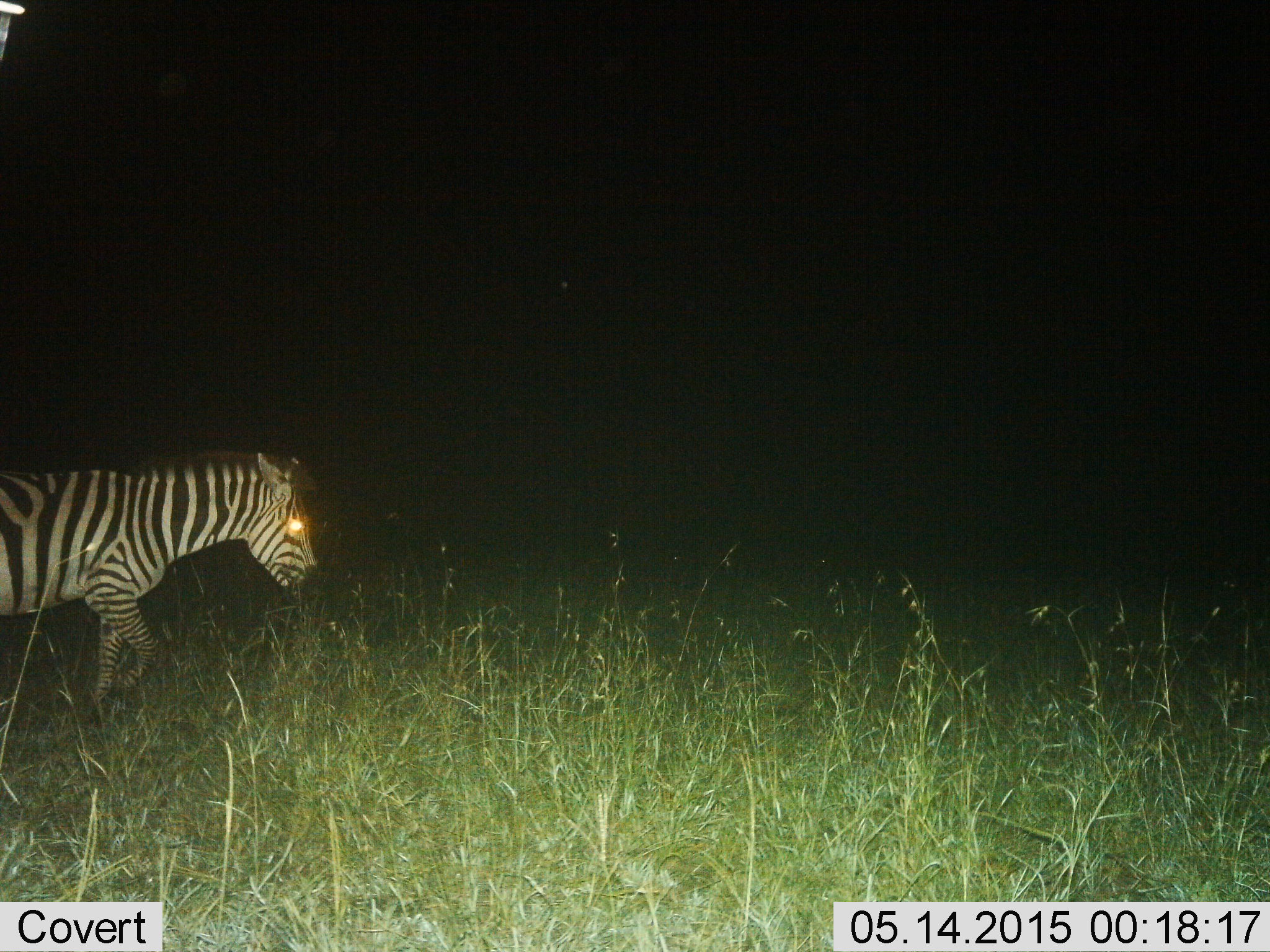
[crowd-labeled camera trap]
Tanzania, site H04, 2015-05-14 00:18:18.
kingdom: Animalia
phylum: Chordata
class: Mammalia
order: Perissodactyla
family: Equidae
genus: Equus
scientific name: Equus quagga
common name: plains zebra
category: zebra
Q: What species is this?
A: Zebra (plains zebra) (Equus quagga).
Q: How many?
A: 1.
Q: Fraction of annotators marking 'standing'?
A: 30%.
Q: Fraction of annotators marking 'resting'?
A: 0%.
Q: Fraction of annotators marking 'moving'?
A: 80%.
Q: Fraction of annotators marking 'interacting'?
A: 0%.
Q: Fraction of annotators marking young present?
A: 0%.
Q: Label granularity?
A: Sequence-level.